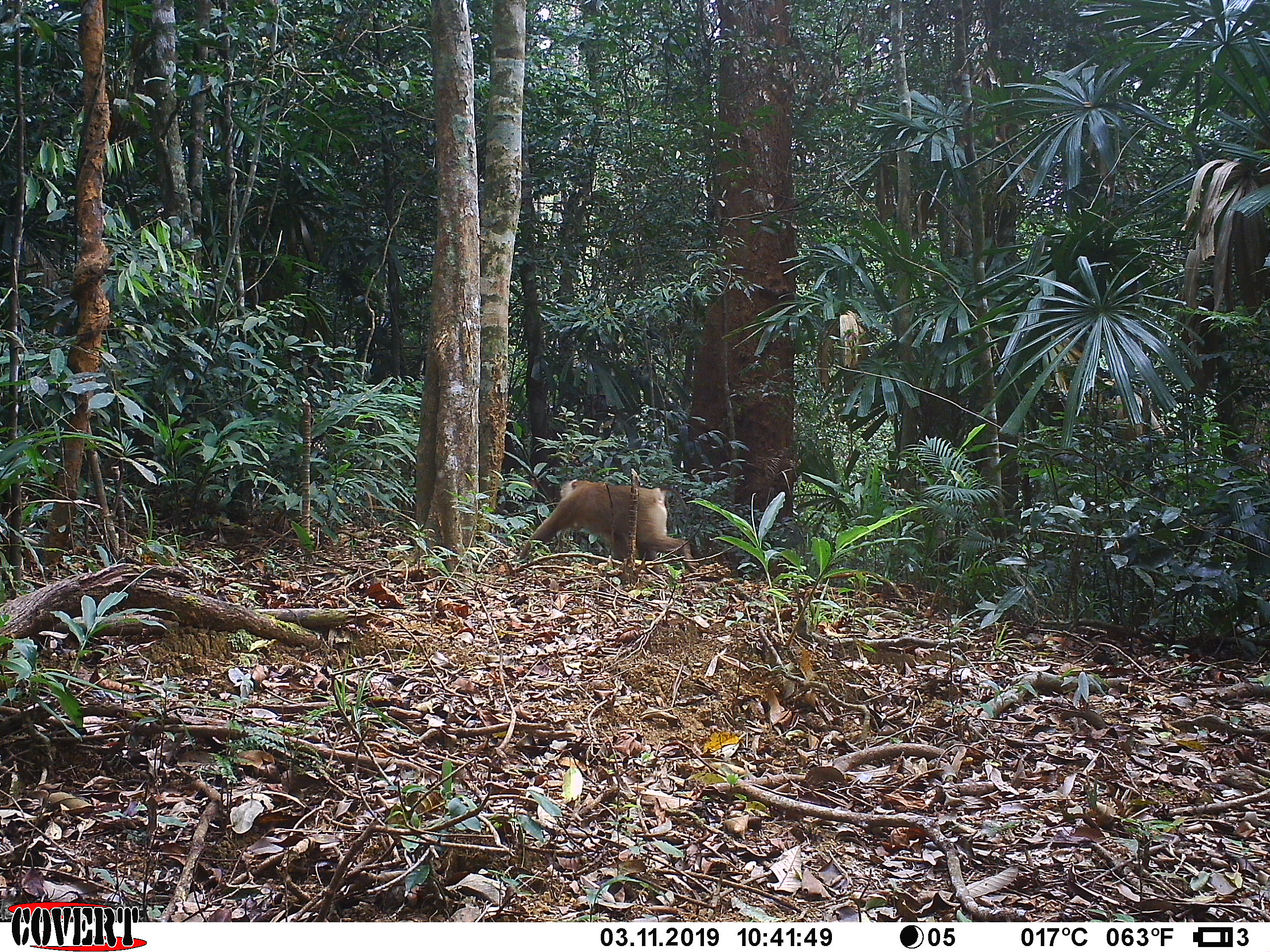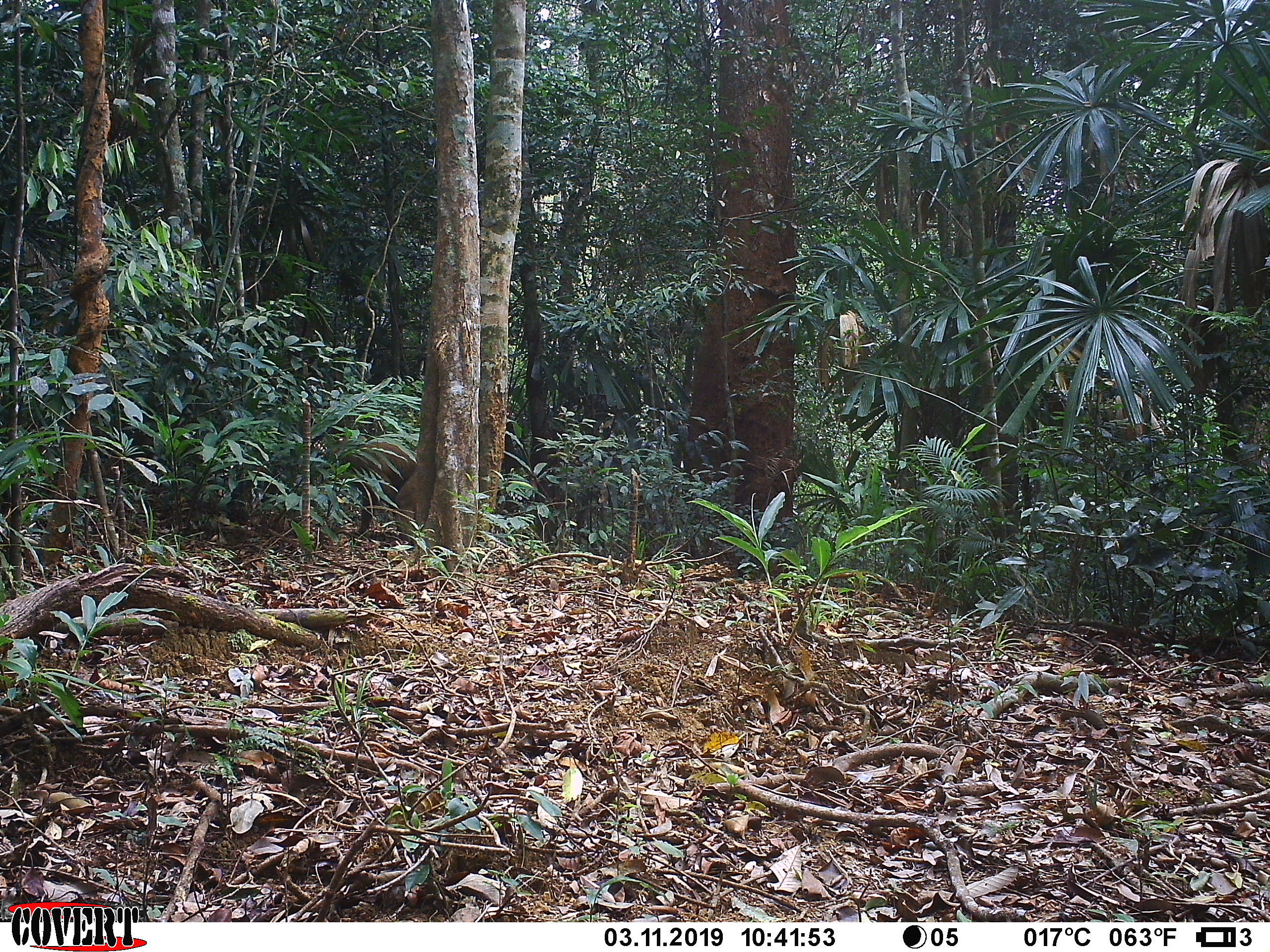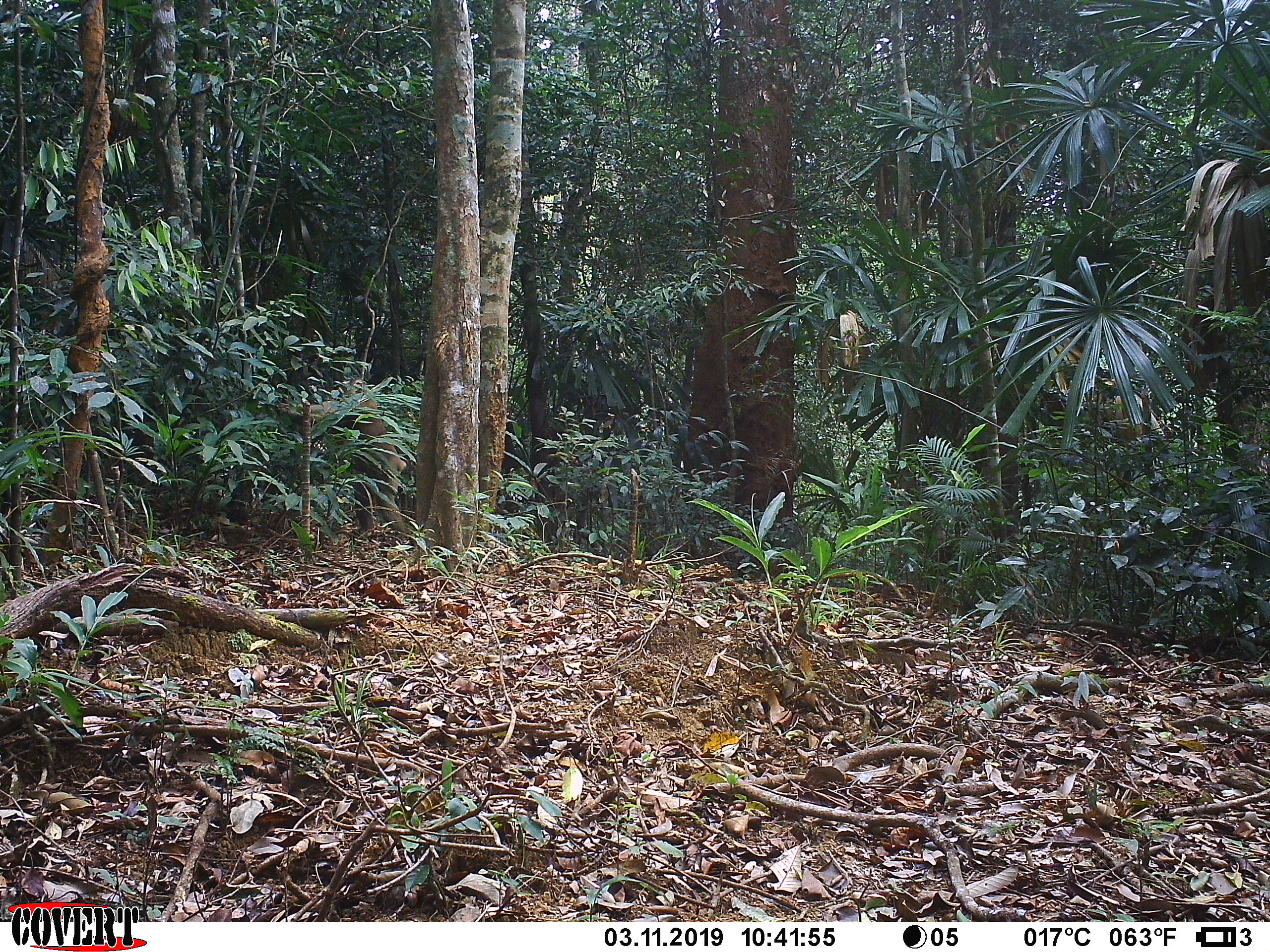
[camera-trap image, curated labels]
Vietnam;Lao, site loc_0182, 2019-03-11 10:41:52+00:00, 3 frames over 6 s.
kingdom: Animalia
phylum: Chordata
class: Mammalia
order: Primates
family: Cercopithecidae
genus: Macaca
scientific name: Macaca nemestrina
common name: pig-tailed macaque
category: pig tailed macaque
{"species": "pig tailed macaque (pig-tailed macaque) (Macaca nemestrina)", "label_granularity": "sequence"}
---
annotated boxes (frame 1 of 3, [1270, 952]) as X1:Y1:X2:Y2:
pig tailed macaque: 519:477:700:574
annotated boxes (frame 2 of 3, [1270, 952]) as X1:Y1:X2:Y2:
pig tailed macaque: 322:434:417:536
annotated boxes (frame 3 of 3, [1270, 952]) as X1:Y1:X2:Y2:
pig tailed macaque: 274:394:417:541